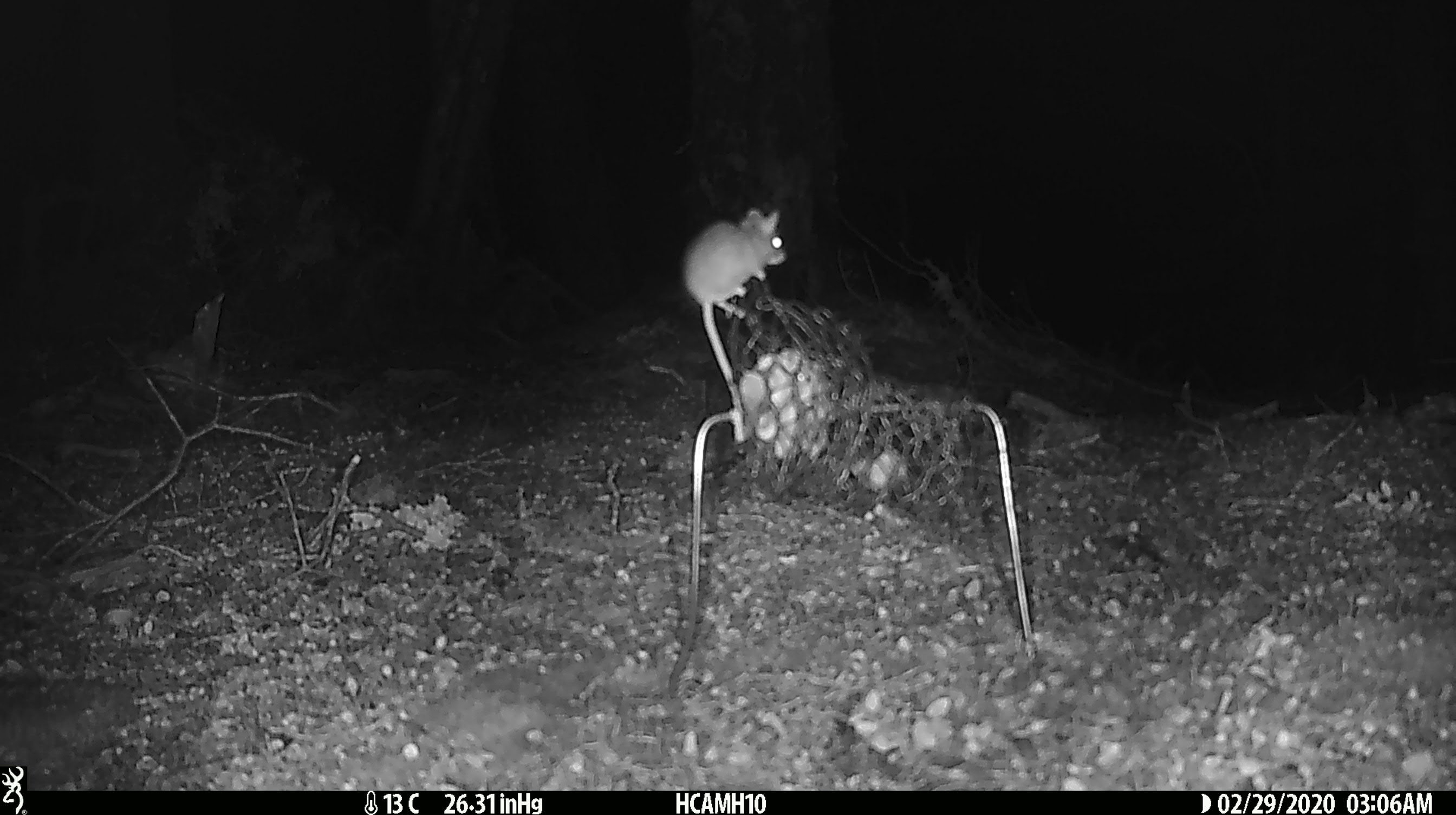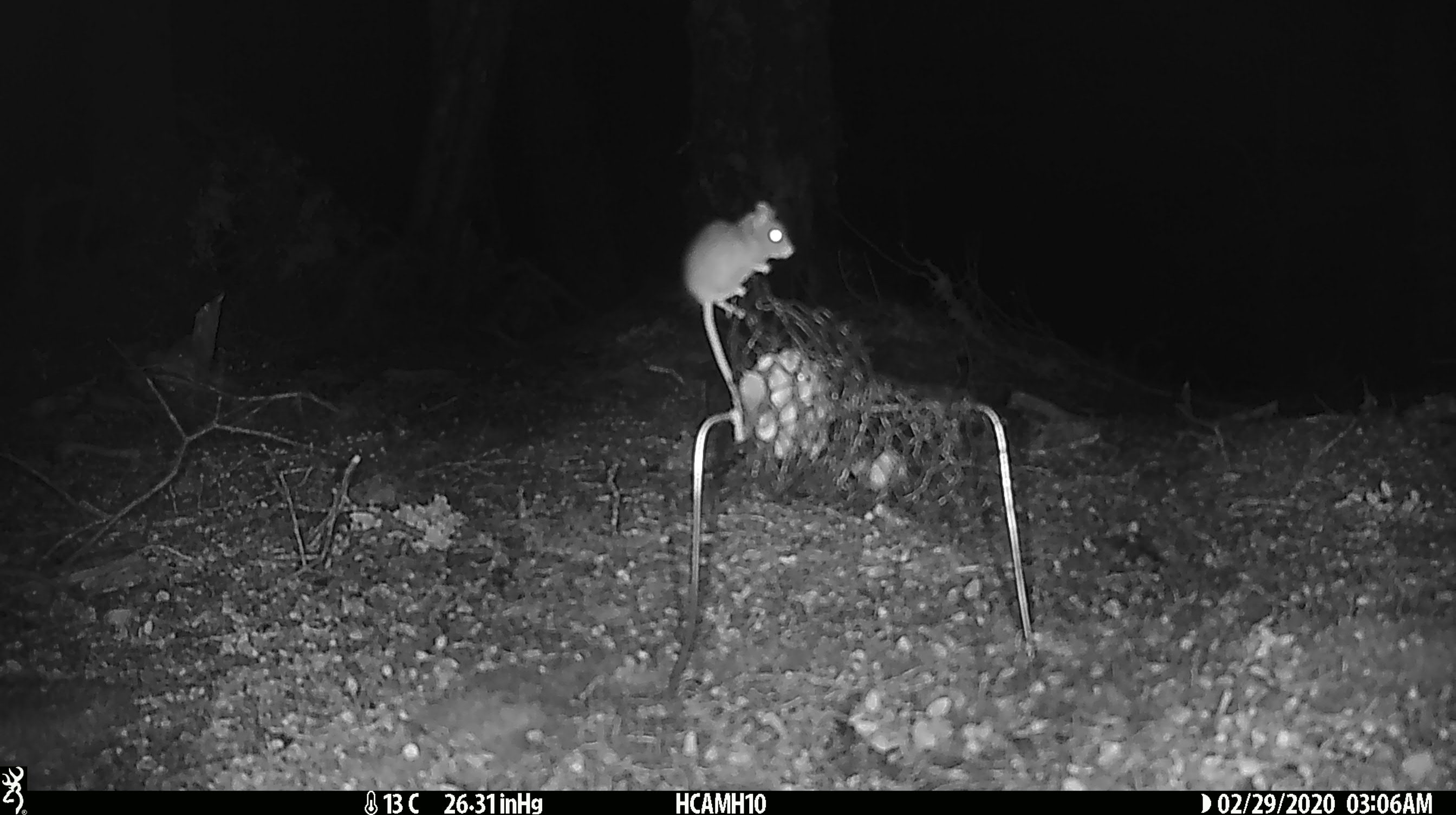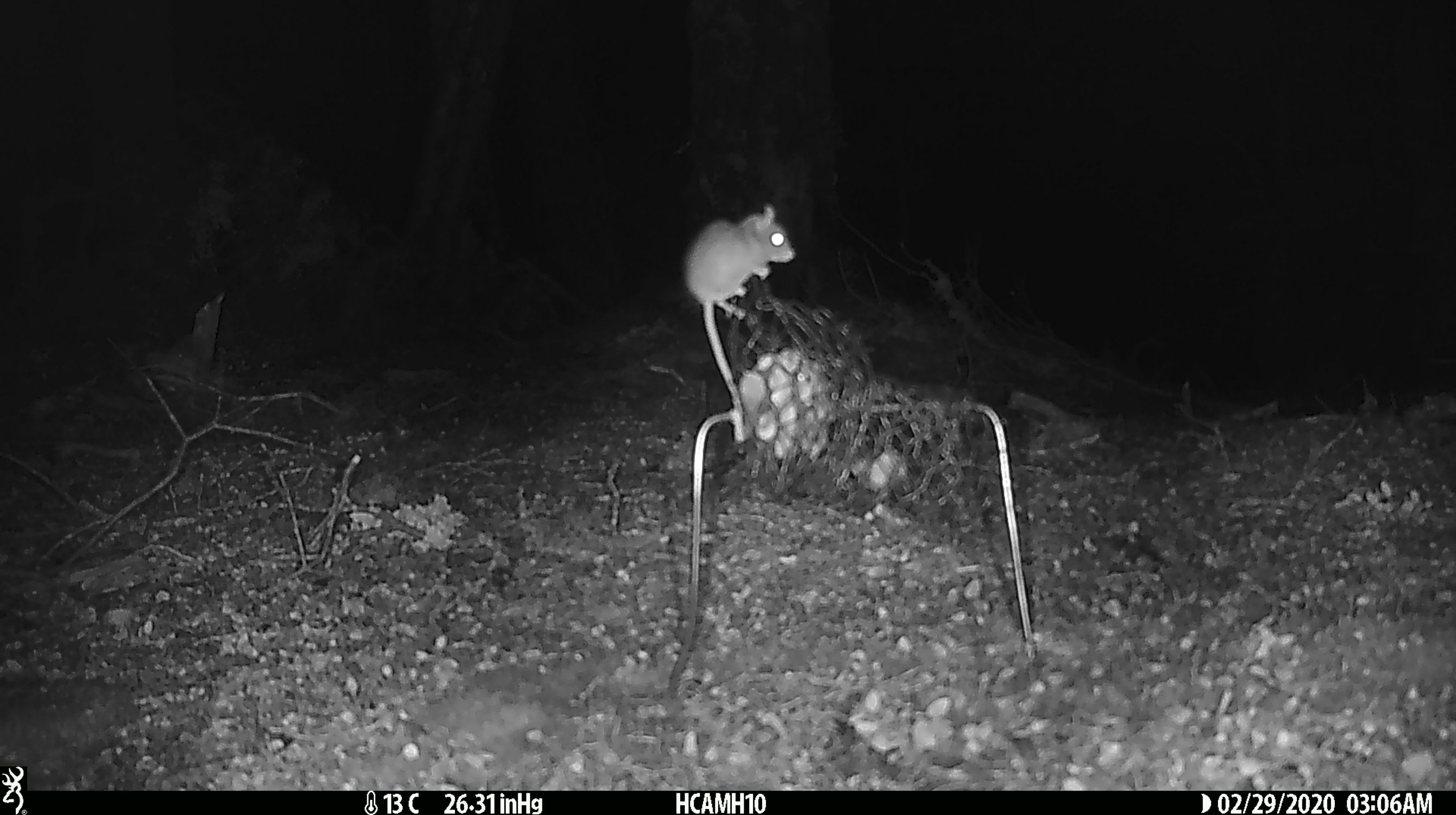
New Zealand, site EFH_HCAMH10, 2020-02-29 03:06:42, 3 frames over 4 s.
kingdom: Animalia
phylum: Chordata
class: Mammalia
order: Rodentia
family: Muridae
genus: Mus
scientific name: Mus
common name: mouse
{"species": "mouse (Mus)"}